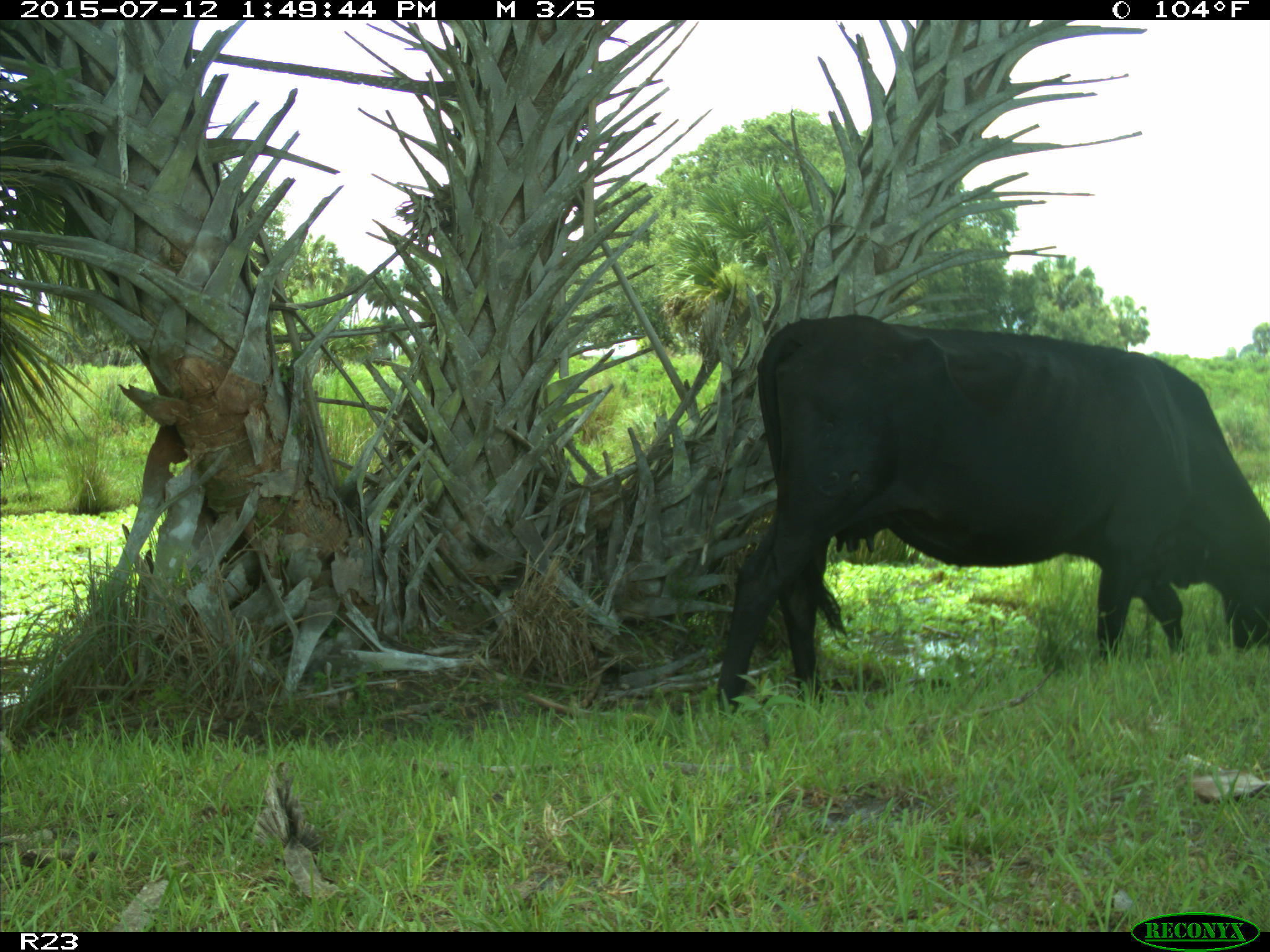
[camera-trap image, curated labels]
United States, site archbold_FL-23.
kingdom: Animalia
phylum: Chordata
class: Mammalia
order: Artiodactyla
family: Bovidae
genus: Bos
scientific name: Bos taurus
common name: domestic cow